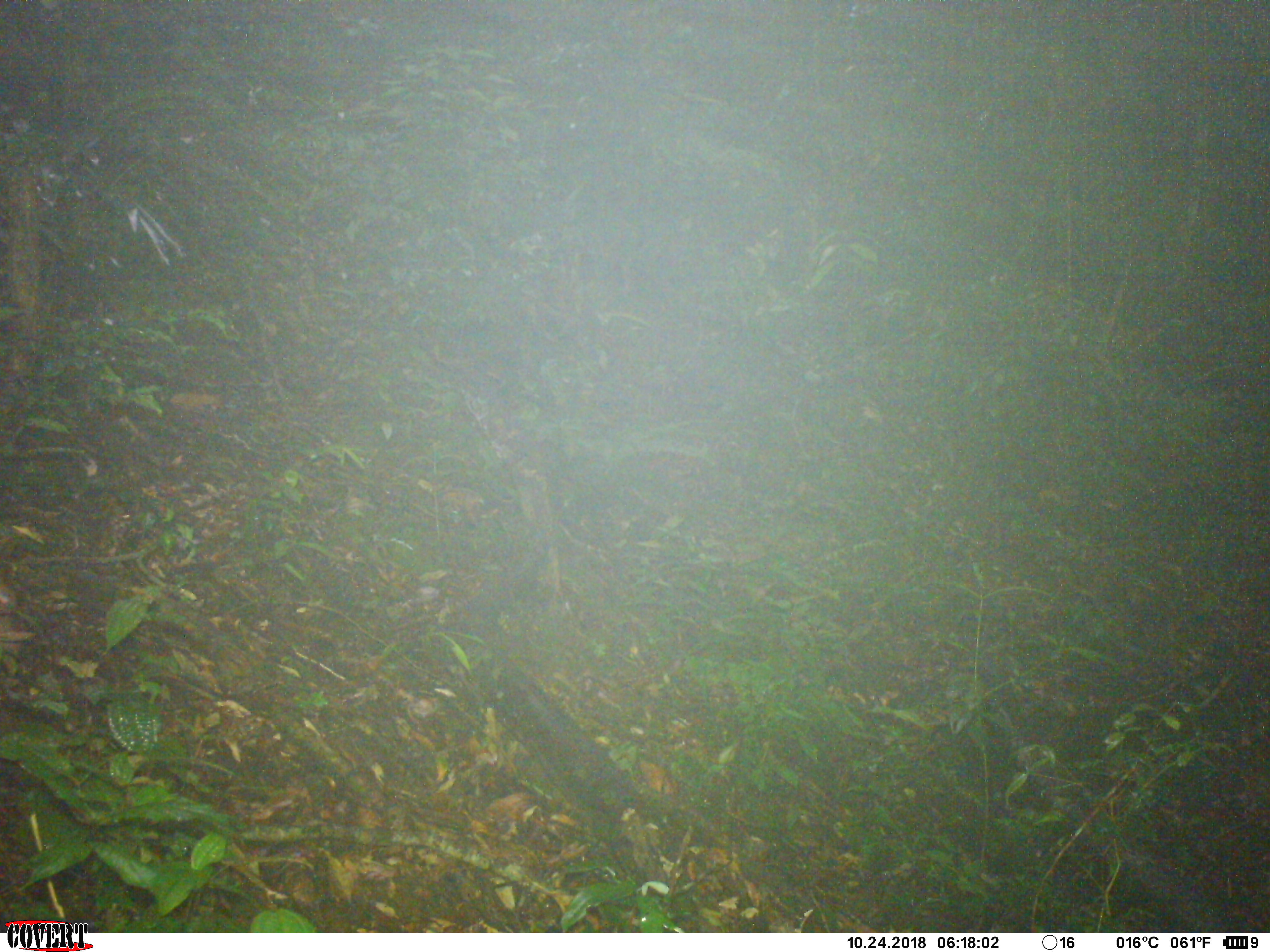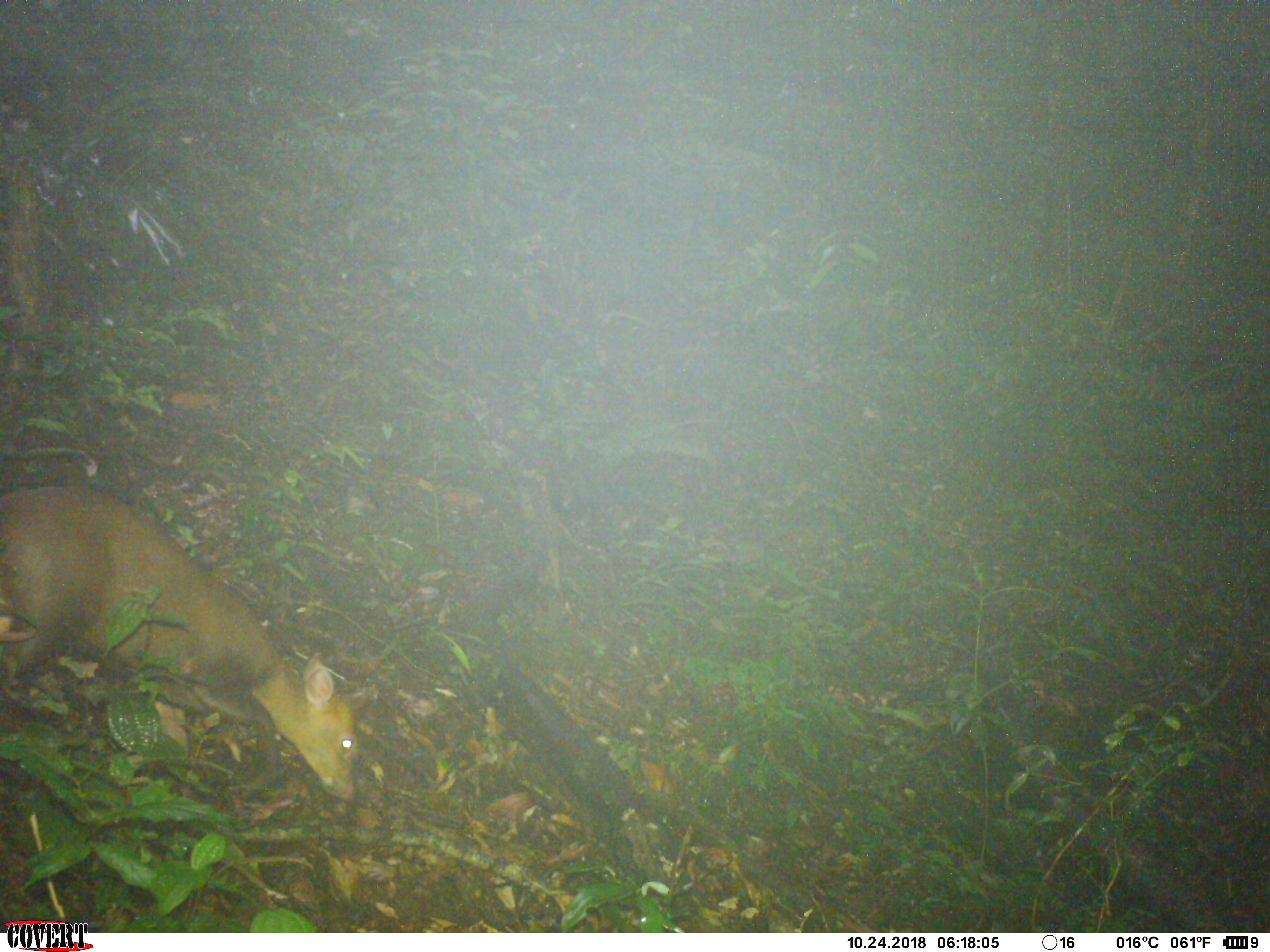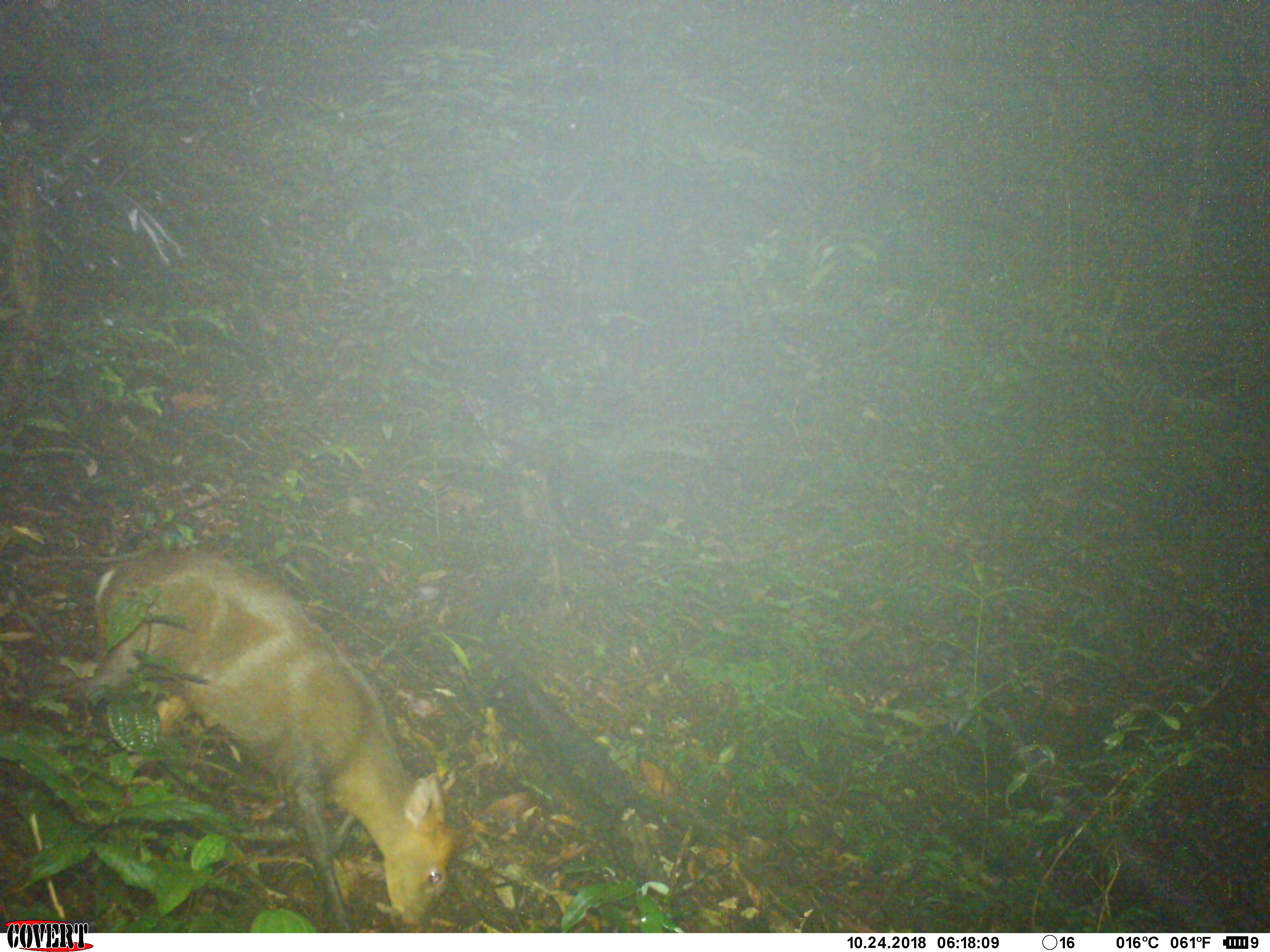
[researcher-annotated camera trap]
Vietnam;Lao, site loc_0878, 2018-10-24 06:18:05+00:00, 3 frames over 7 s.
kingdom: Animalia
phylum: Chordata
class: Mammalia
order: Artiodactyla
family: Cervidae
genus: Muntiacus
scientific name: Muntiacus rooseveltorum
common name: roosevelt's muntjac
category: roosevelts muntjac group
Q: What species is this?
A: Roosevelts muntjac group (roosevelt's muntjac) (Muntiacus rooseveltorum).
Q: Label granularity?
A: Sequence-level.